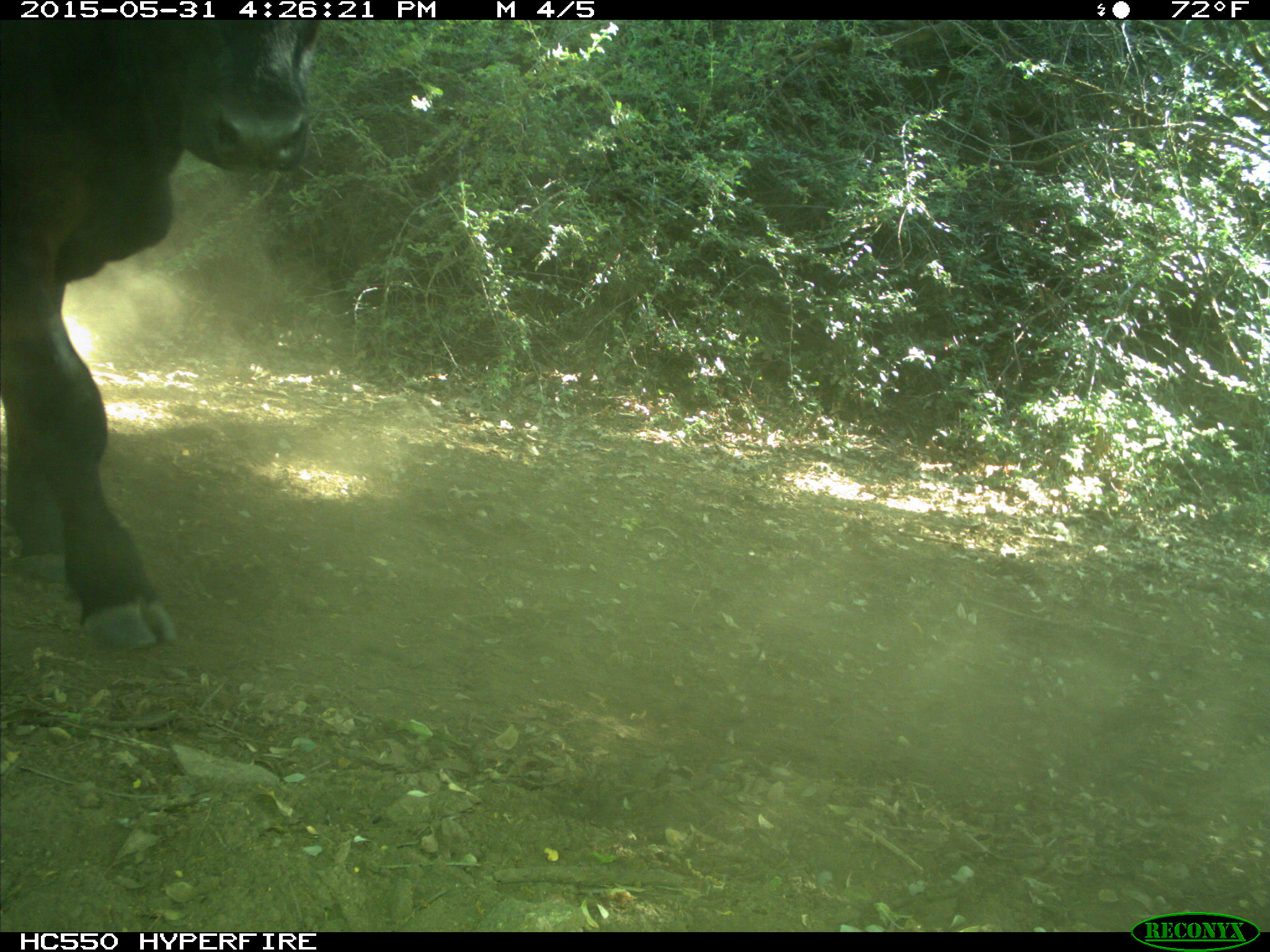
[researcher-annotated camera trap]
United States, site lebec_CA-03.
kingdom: Animalia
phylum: Chordata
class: Mammalia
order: Artiodactyla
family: Bovidae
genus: Bos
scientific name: Bos taurus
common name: domestic cow